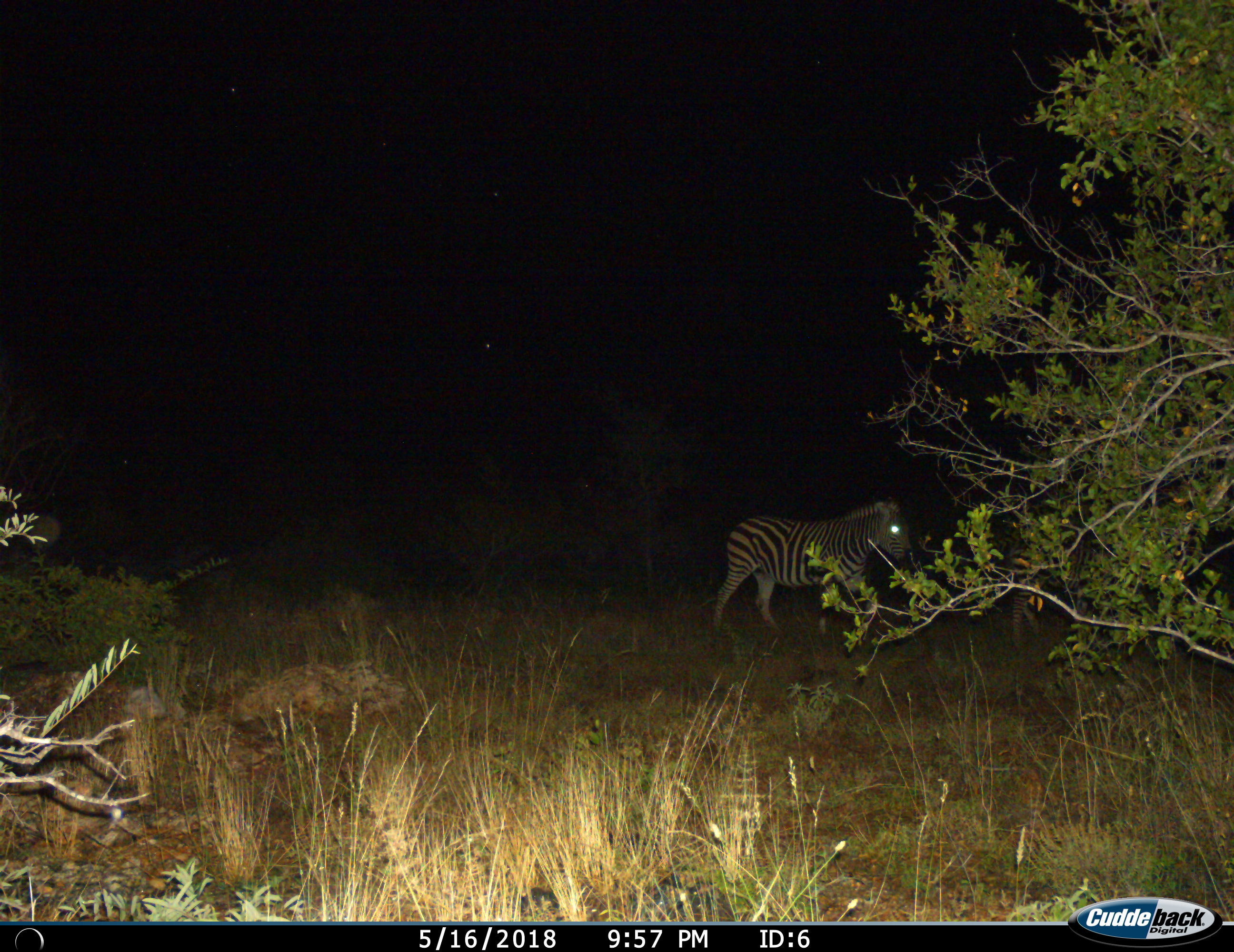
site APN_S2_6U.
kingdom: Animalia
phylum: Chordata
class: Mammalia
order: Perissodactyla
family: Equidae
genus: Equus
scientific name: Equus quagga burchellii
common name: burchell's zebra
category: zebraburchells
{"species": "zebraburchells (burchell's zebra) (Equus quagga burchellii)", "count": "2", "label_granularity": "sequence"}